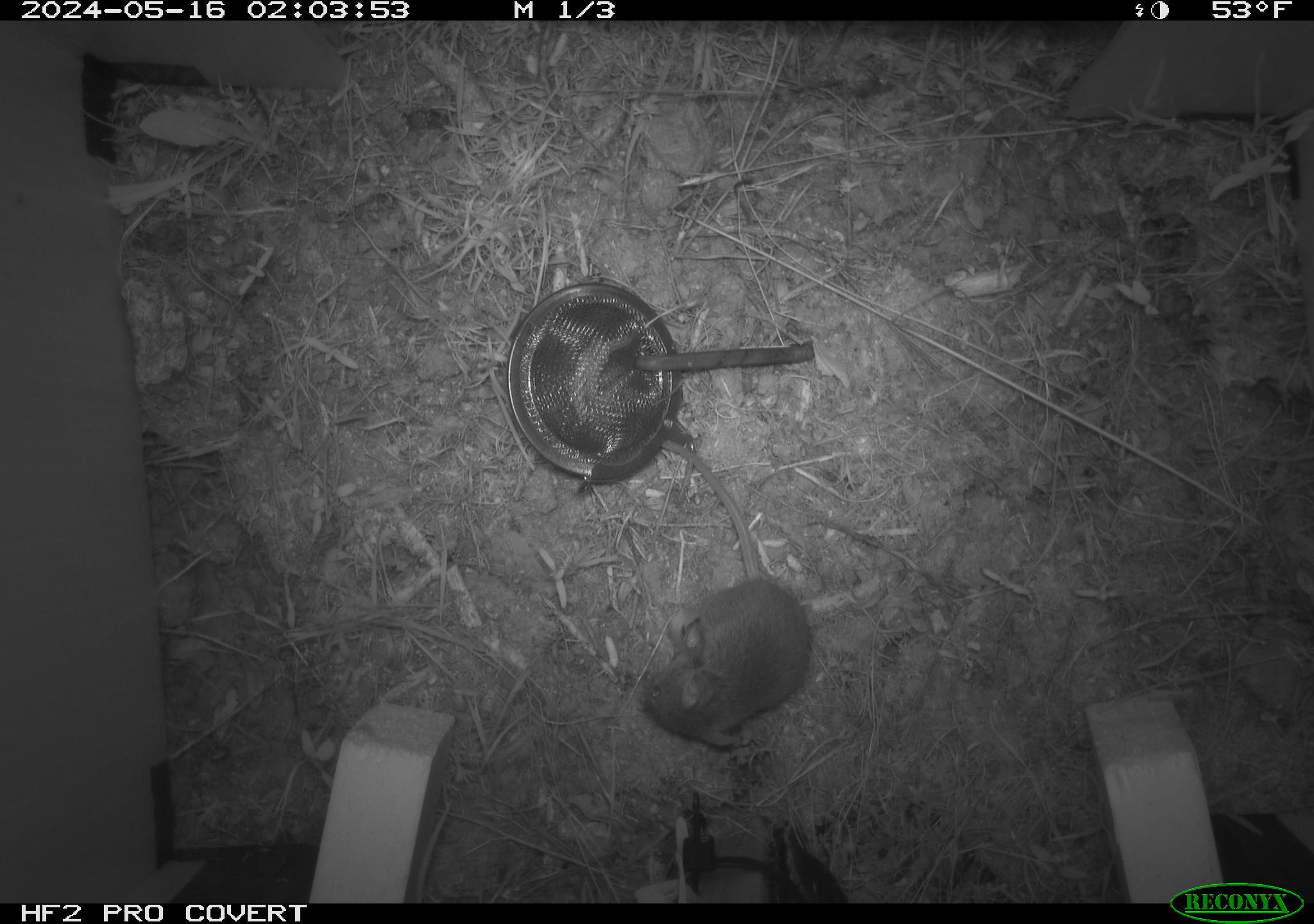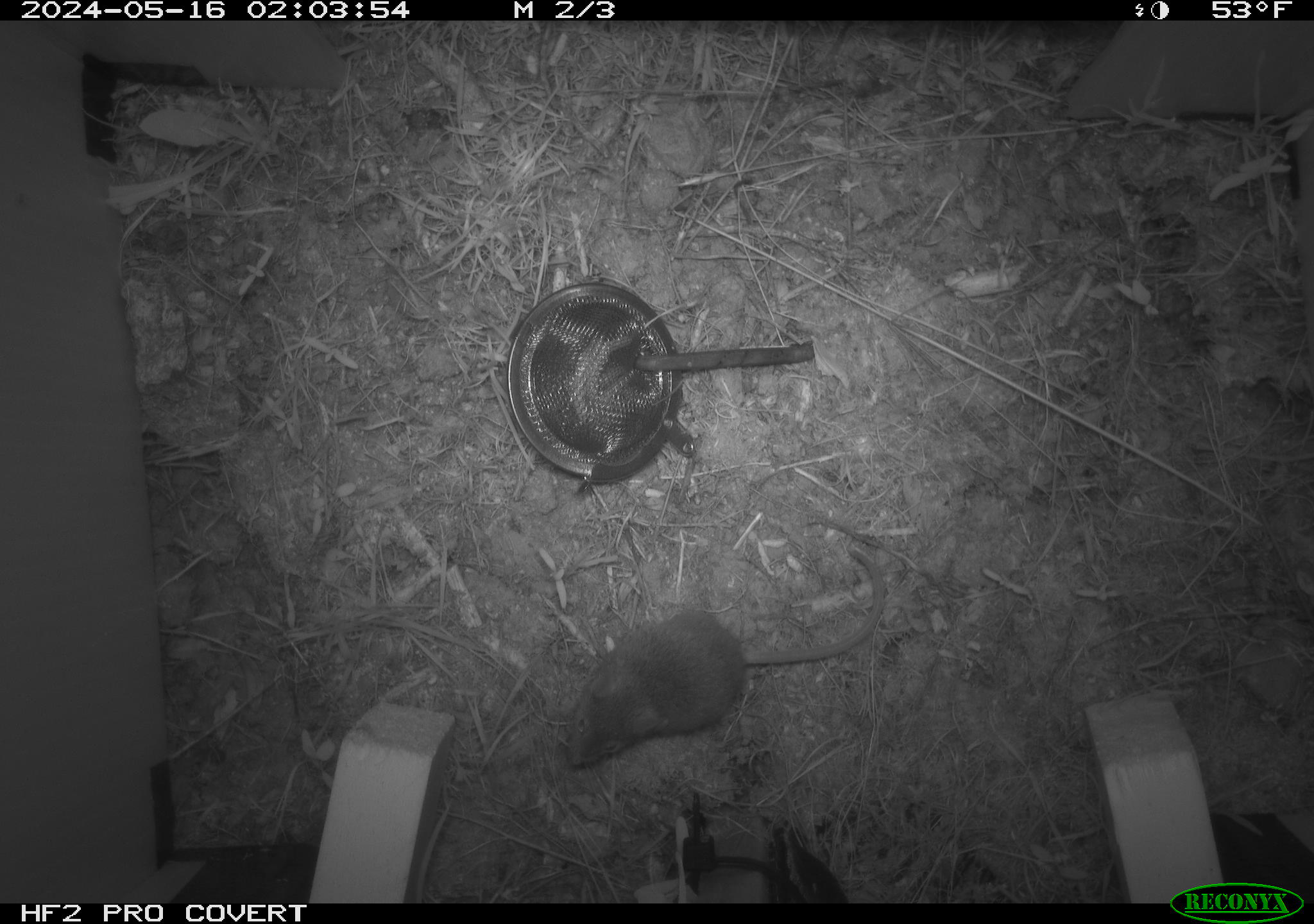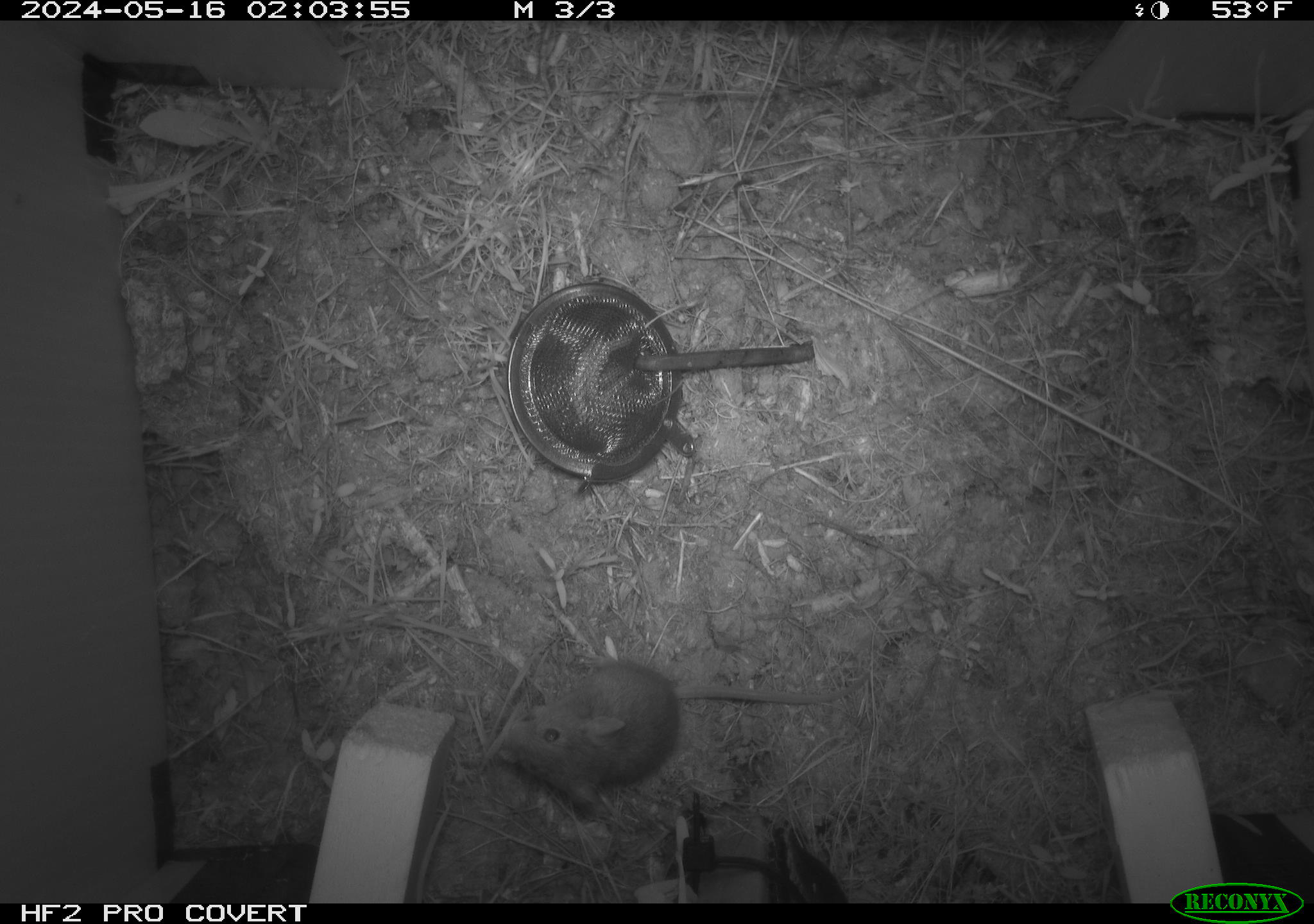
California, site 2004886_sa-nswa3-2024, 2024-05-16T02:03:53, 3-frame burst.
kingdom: Animalia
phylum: Chordata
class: Mammalia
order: Rodentia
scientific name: Rodentia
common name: rodent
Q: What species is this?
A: Rodent (Rodentia).